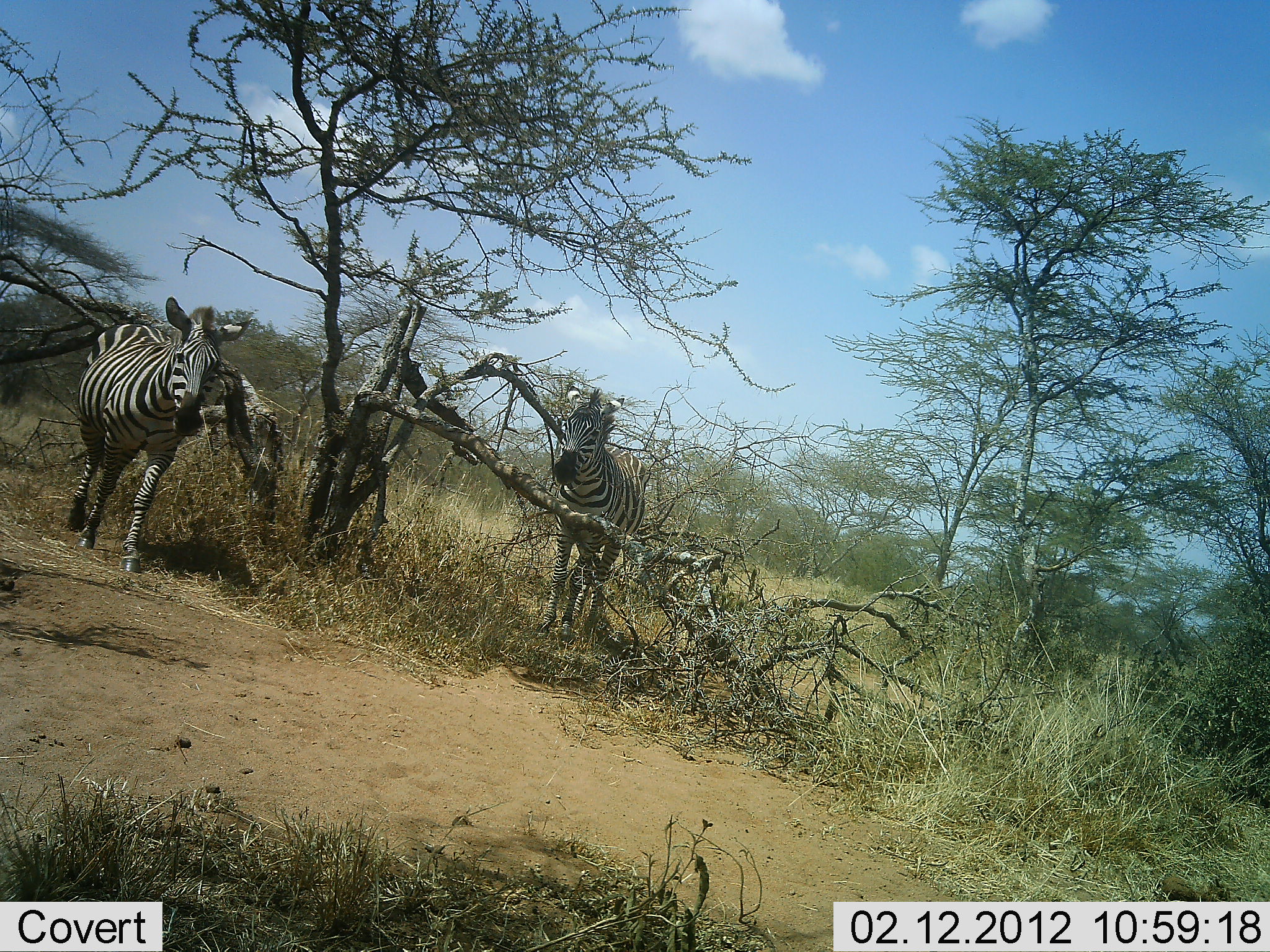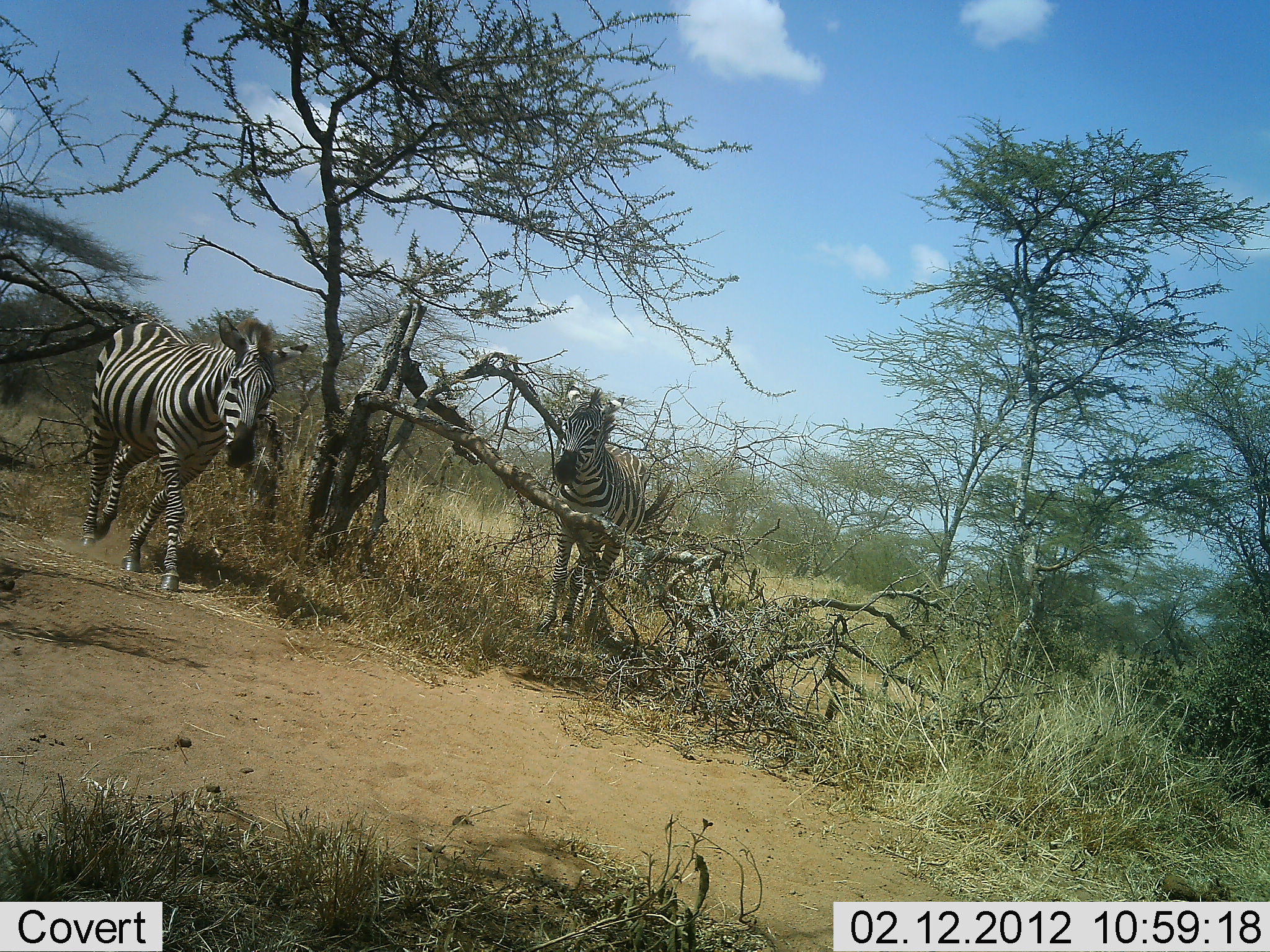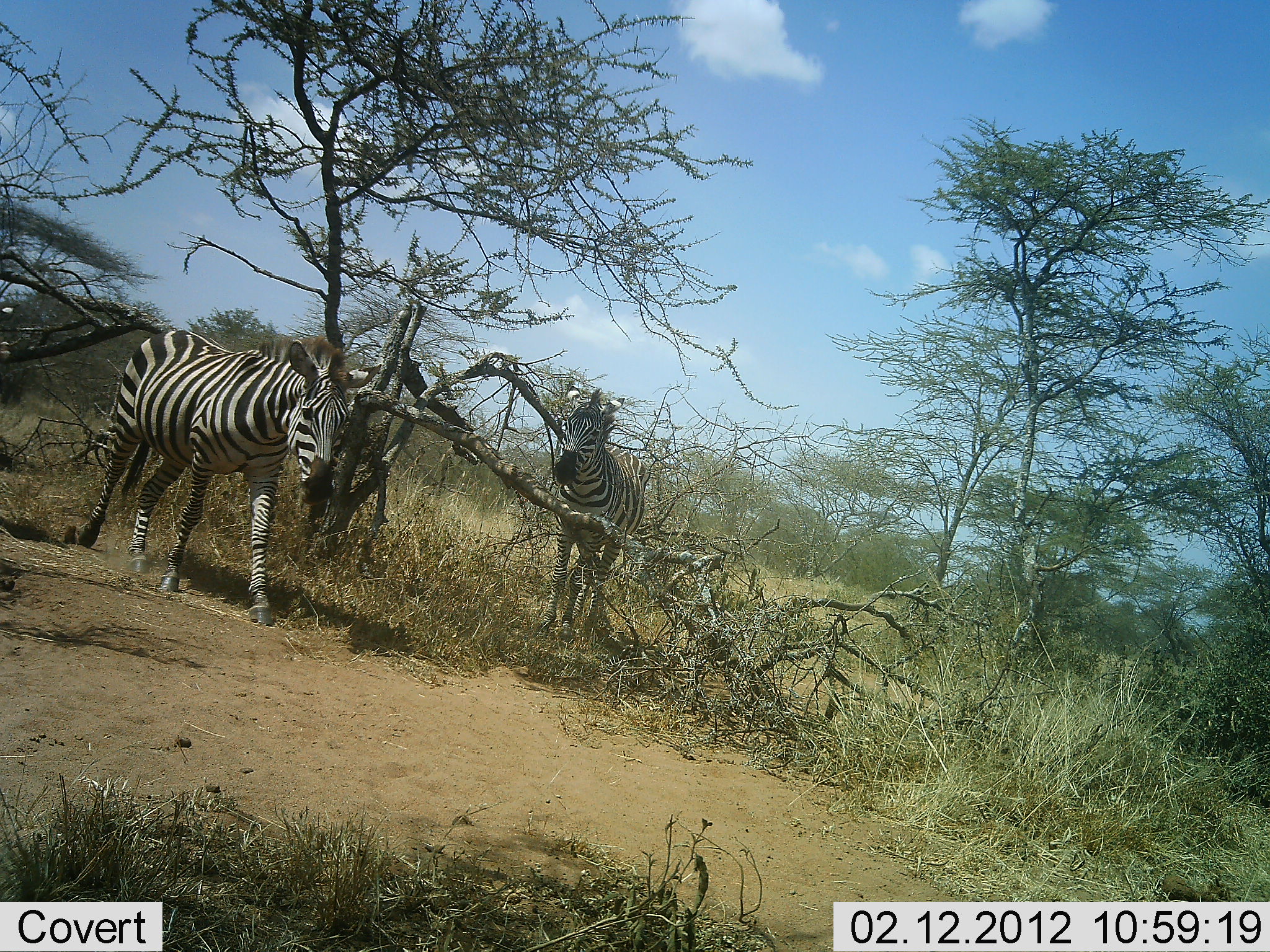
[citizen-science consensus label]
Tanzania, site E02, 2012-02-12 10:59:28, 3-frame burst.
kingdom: Animalia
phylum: Chordata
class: Mammalia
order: Perissodactyla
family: Equidae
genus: Equus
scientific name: Equus quagga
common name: plains zebra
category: zebra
Zebra (plains zebra) (Equus quagga), count 2. Behavior (volunteer vote fractions): standing 58%, resting 0%, moving 100%, interacting 0%. Young present (vote fraction): 0%. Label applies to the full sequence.